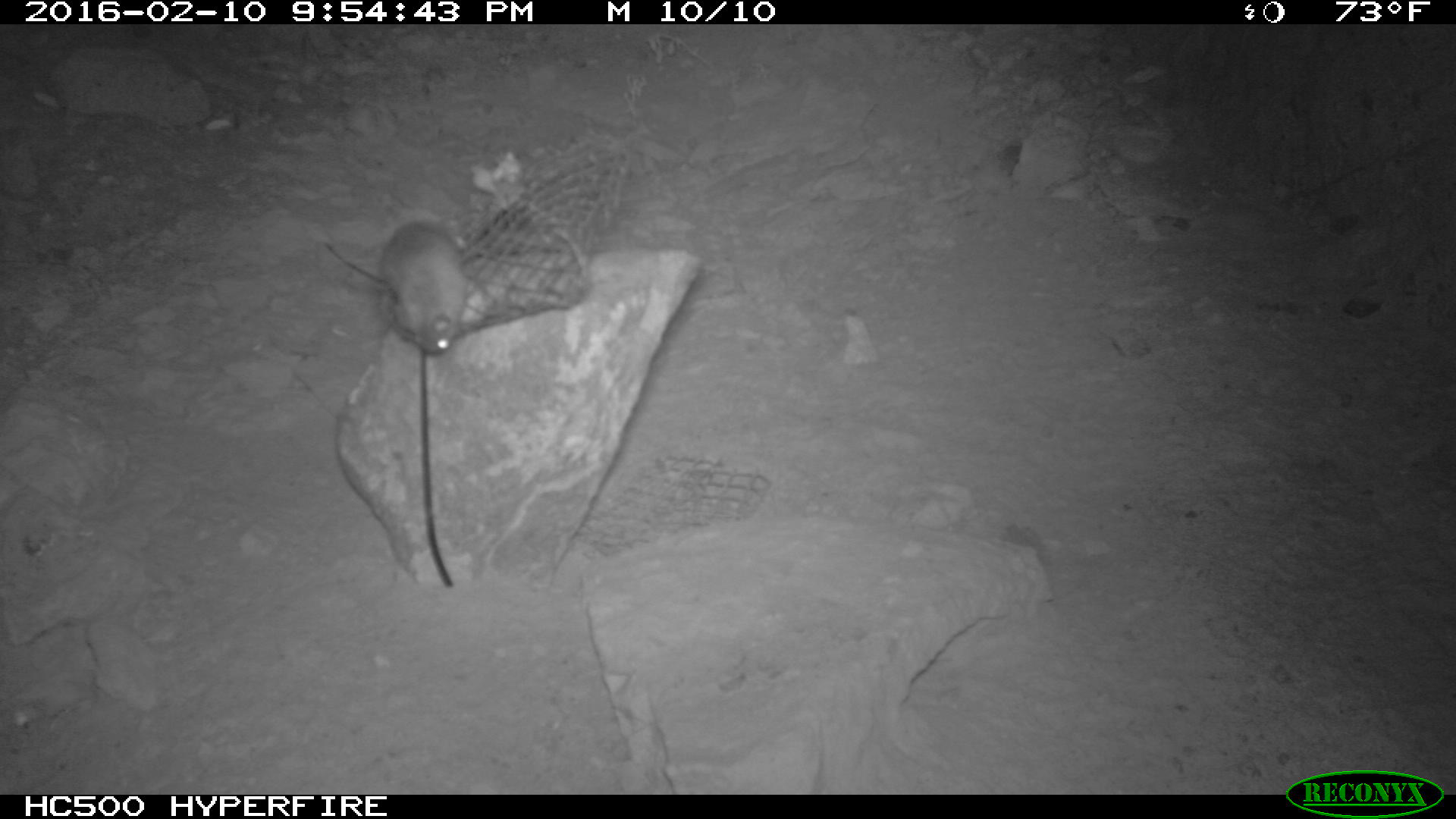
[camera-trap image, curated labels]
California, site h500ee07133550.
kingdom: Animalia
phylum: Chordata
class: Mammalia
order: Rodentia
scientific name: Rodentia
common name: rodent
Rodent (Rodentia).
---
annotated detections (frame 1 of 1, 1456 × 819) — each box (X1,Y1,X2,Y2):
rodent: (325,217,473,358)